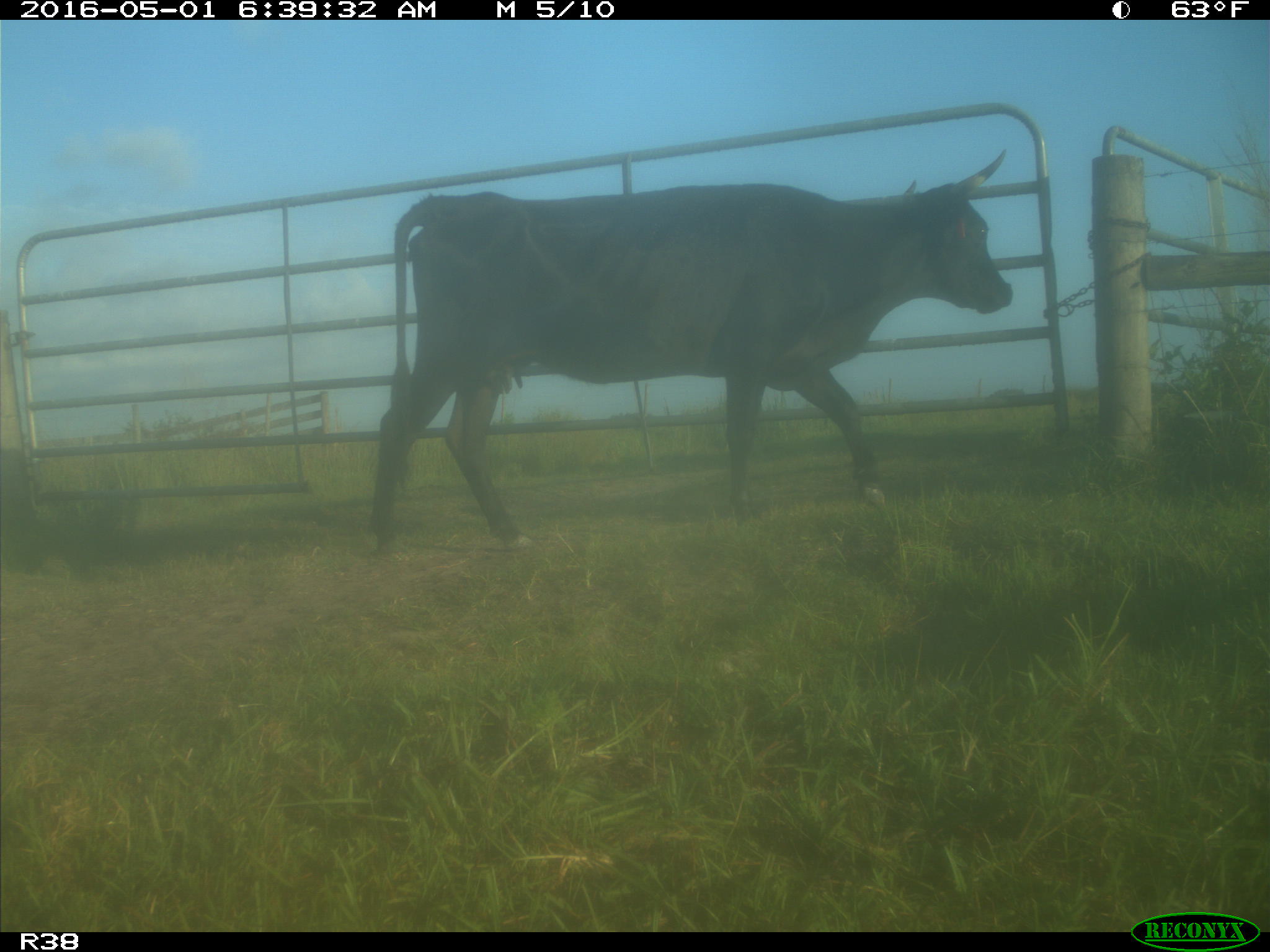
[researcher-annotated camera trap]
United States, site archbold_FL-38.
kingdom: Animalia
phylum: Chordata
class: Mammalia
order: Artiodactyla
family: Bovidae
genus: Bos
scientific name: Bos taurus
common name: domestic cow